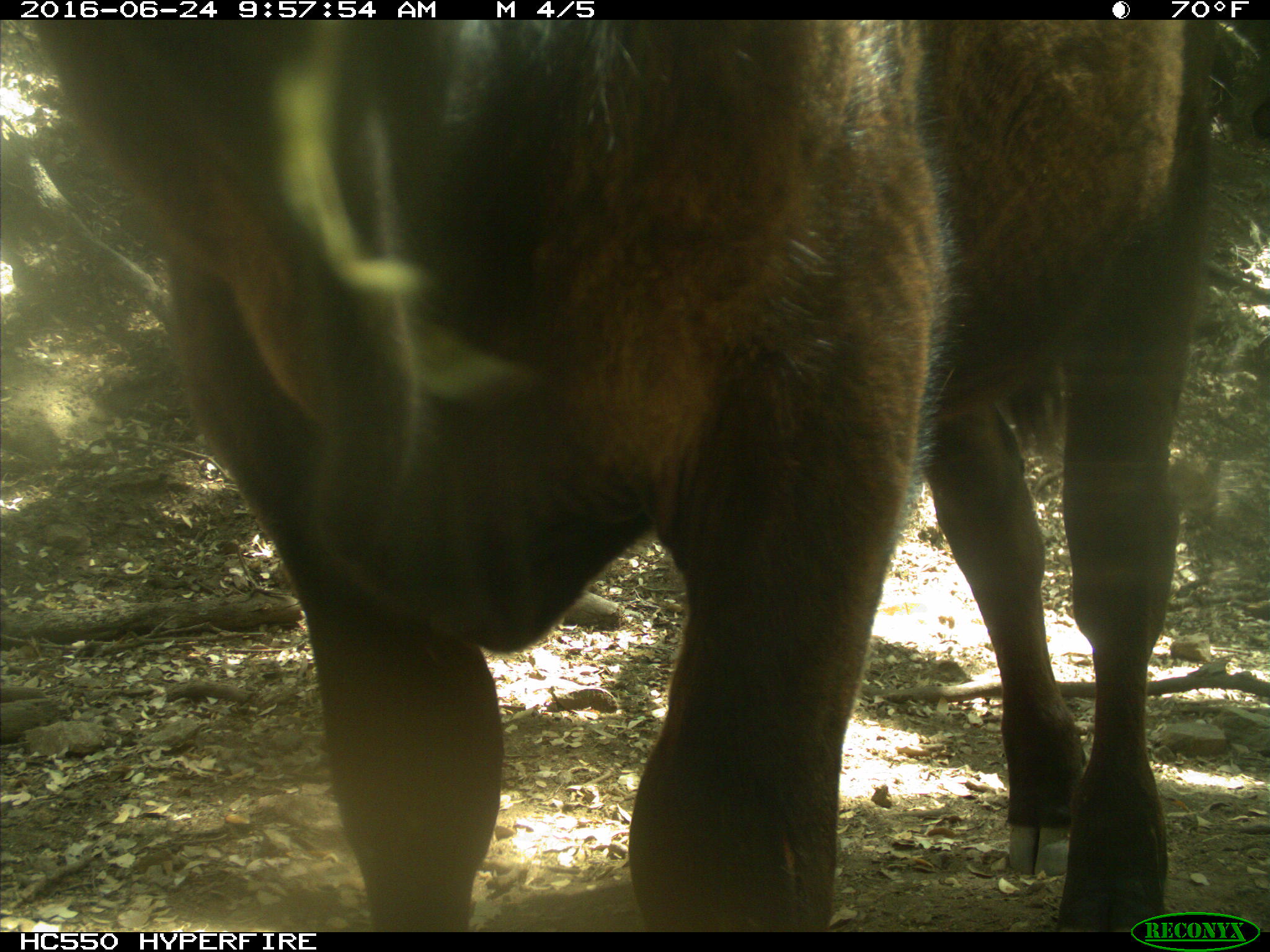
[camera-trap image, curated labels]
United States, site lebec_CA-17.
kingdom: Animalia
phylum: Chordata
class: Mammalia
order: Artiodactyla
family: Bovidae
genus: Bos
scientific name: Bos taurus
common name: domestic cow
Bos taurus (domestic cow).